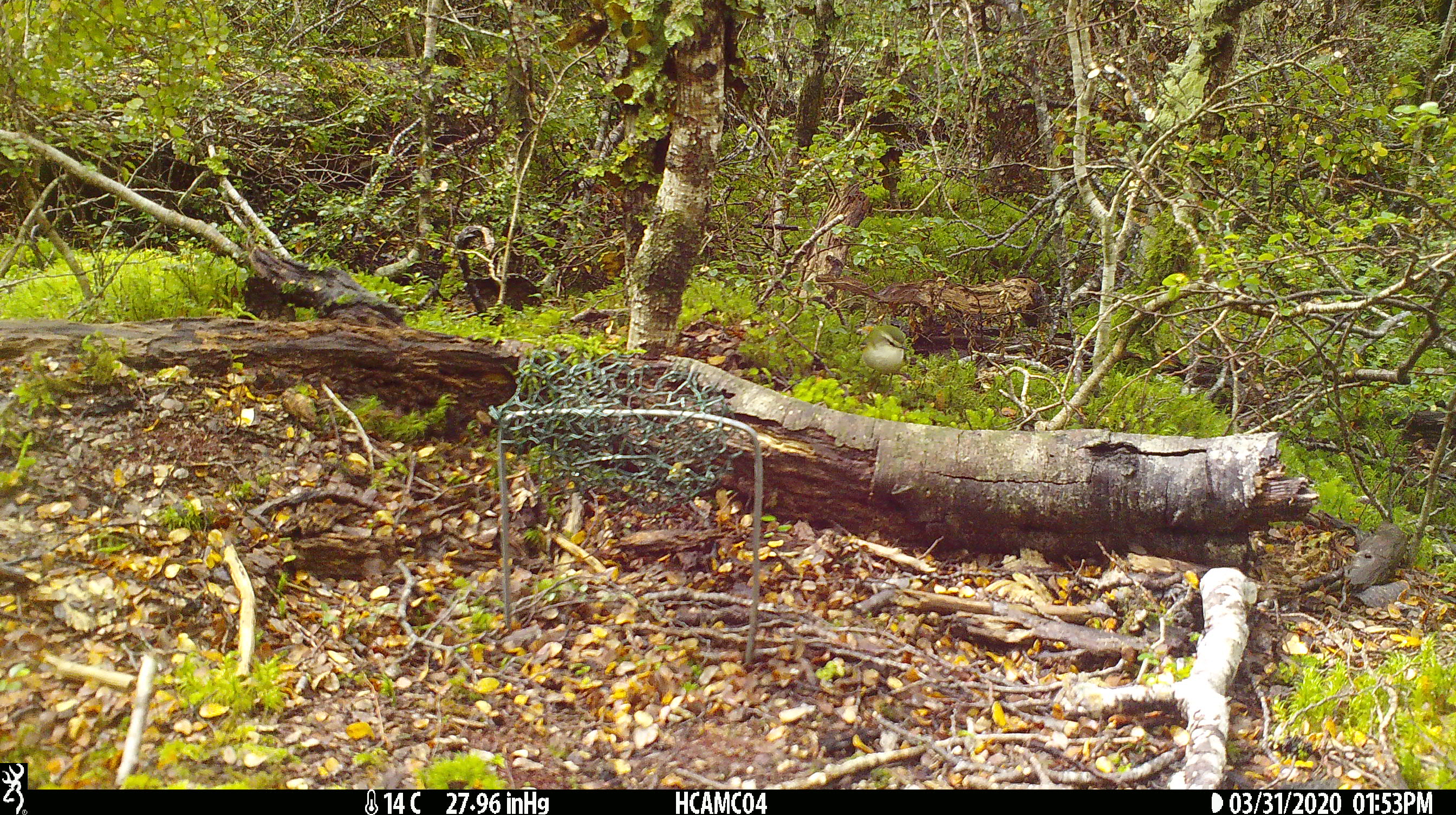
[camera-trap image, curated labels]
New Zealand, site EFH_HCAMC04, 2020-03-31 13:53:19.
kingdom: Animalia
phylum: Chordata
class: Aves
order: Passeriformes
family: Acanthisittidae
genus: Acanthisitta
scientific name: Acanthisitta chloris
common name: rifleman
Rifleman (Acanthisitta chloris).